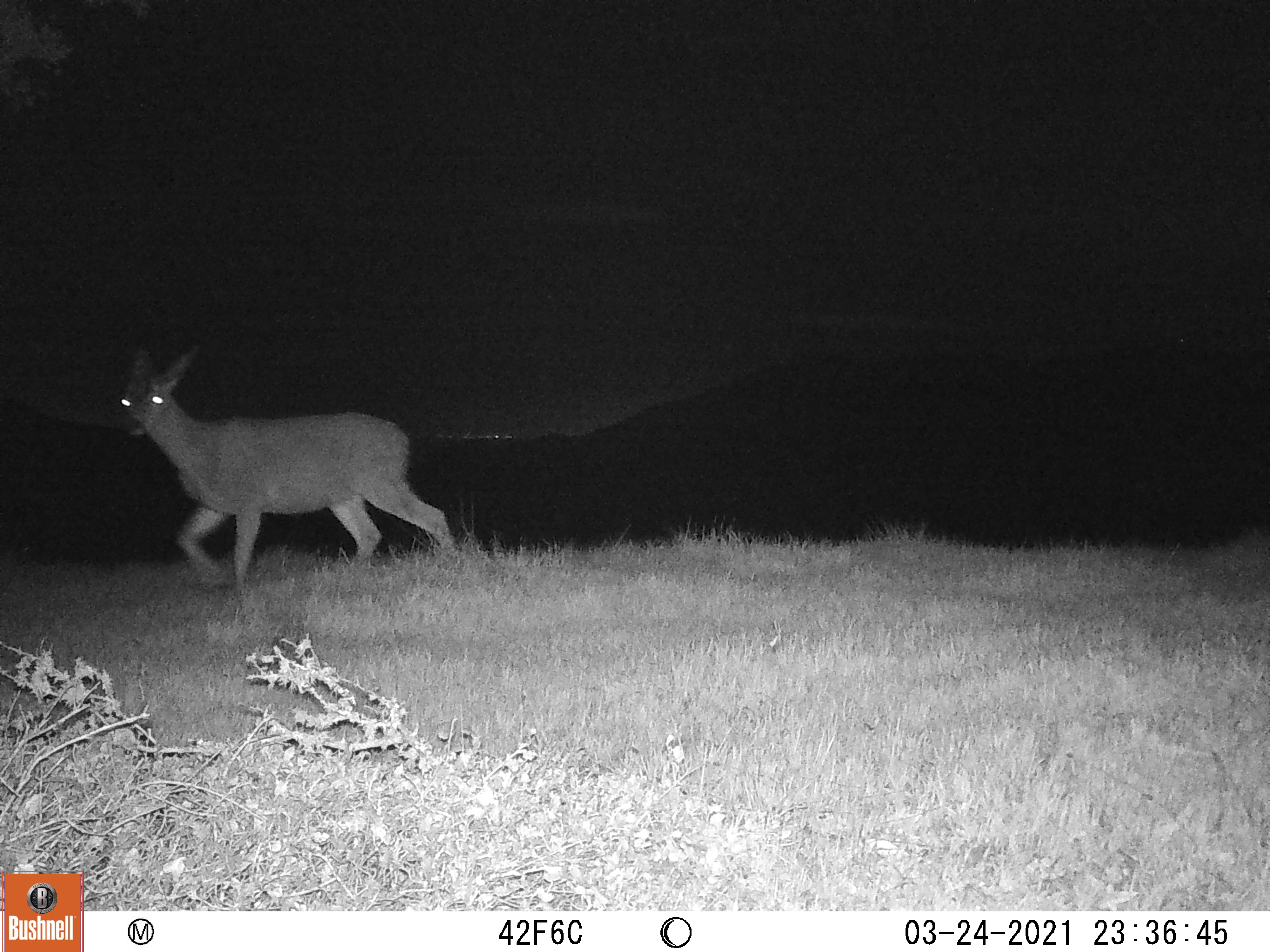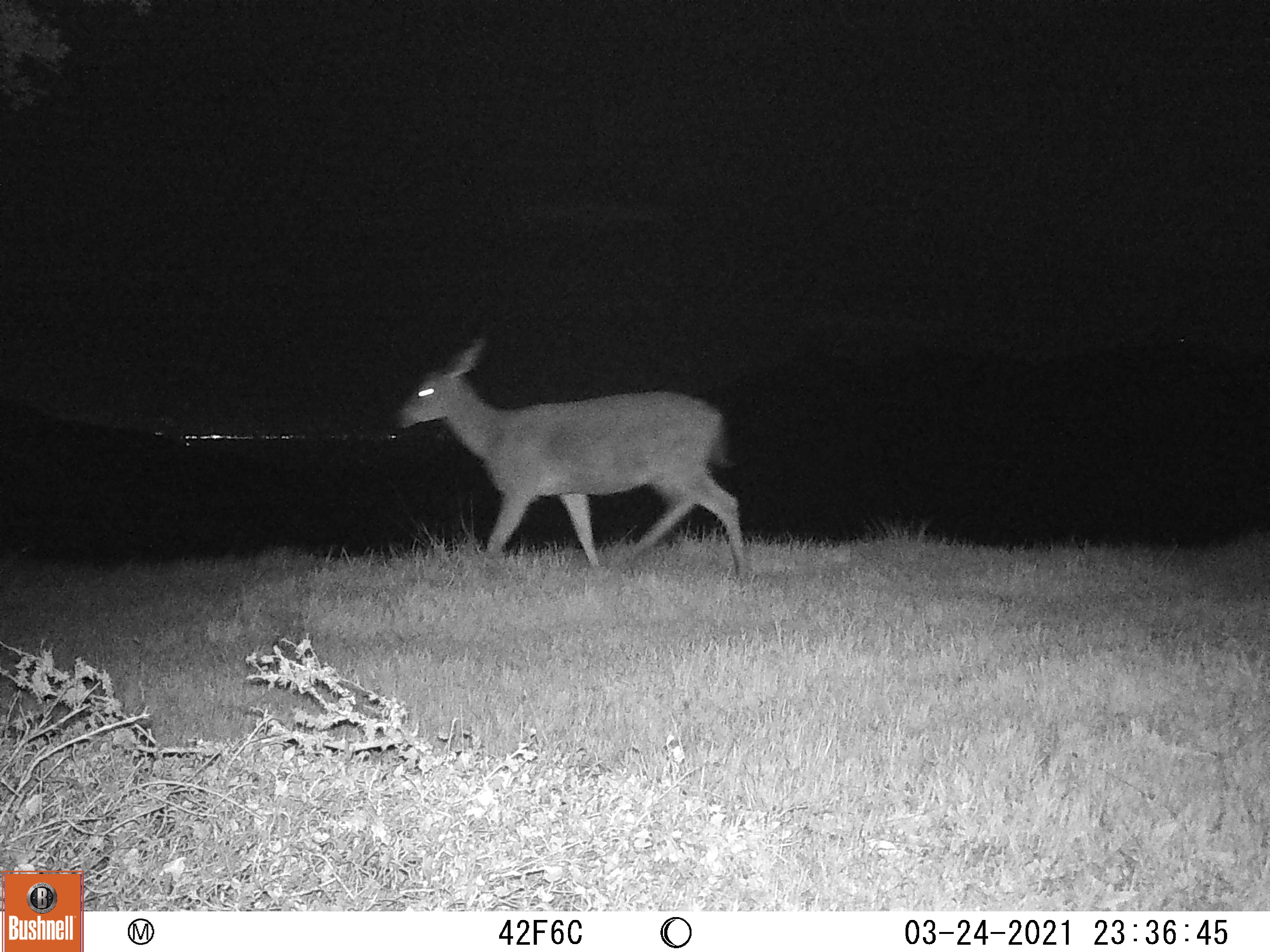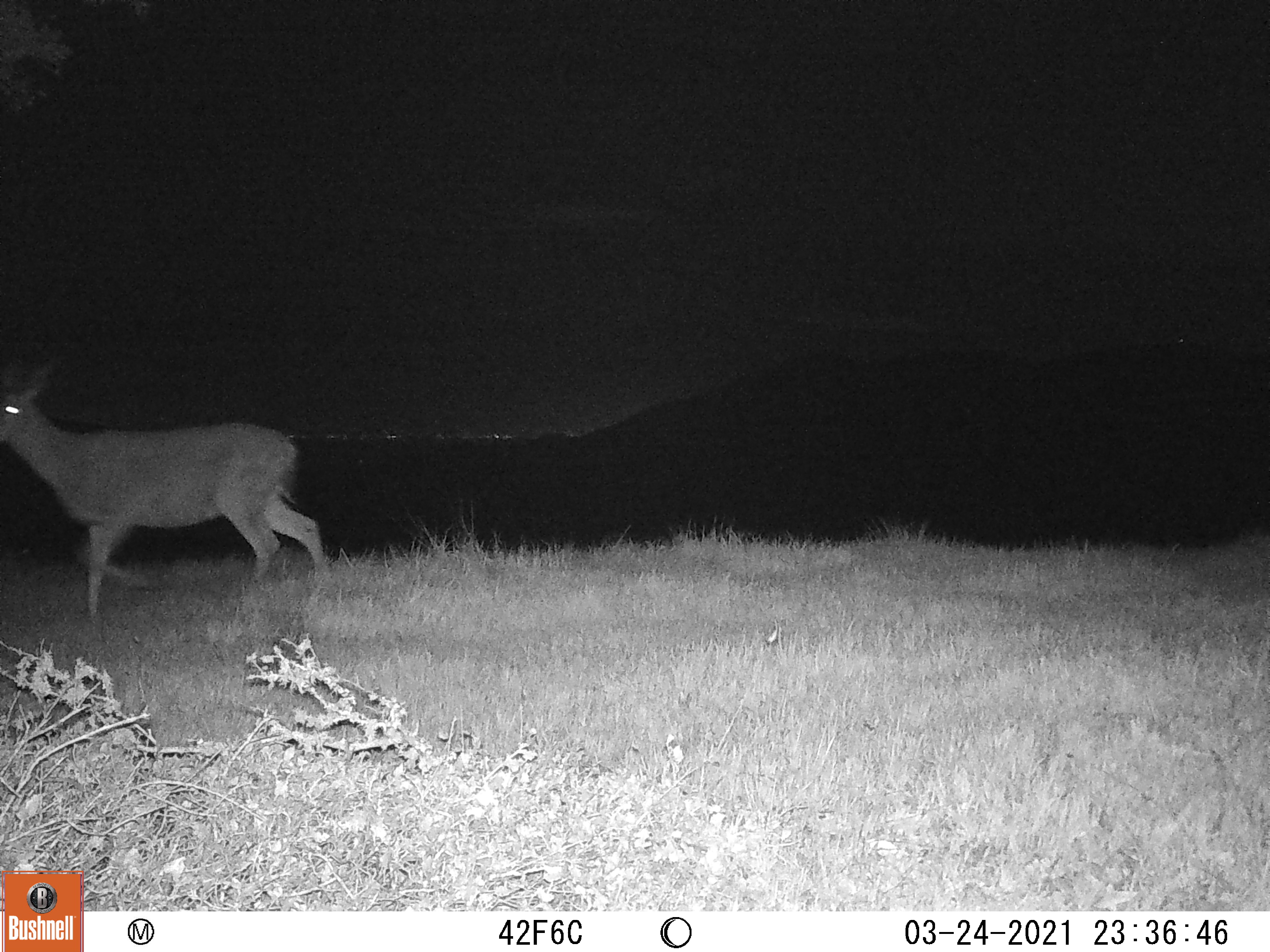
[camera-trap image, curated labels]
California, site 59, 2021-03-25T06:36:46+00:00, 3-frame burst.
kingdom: Animalia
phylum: Chordata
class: Mammalia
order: Artiodactyla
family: Cervidae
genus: Odocoileus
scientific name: Odocoileus hemionus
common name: mule deer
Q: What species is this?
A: Mule deer (Odocoileus hemionus).